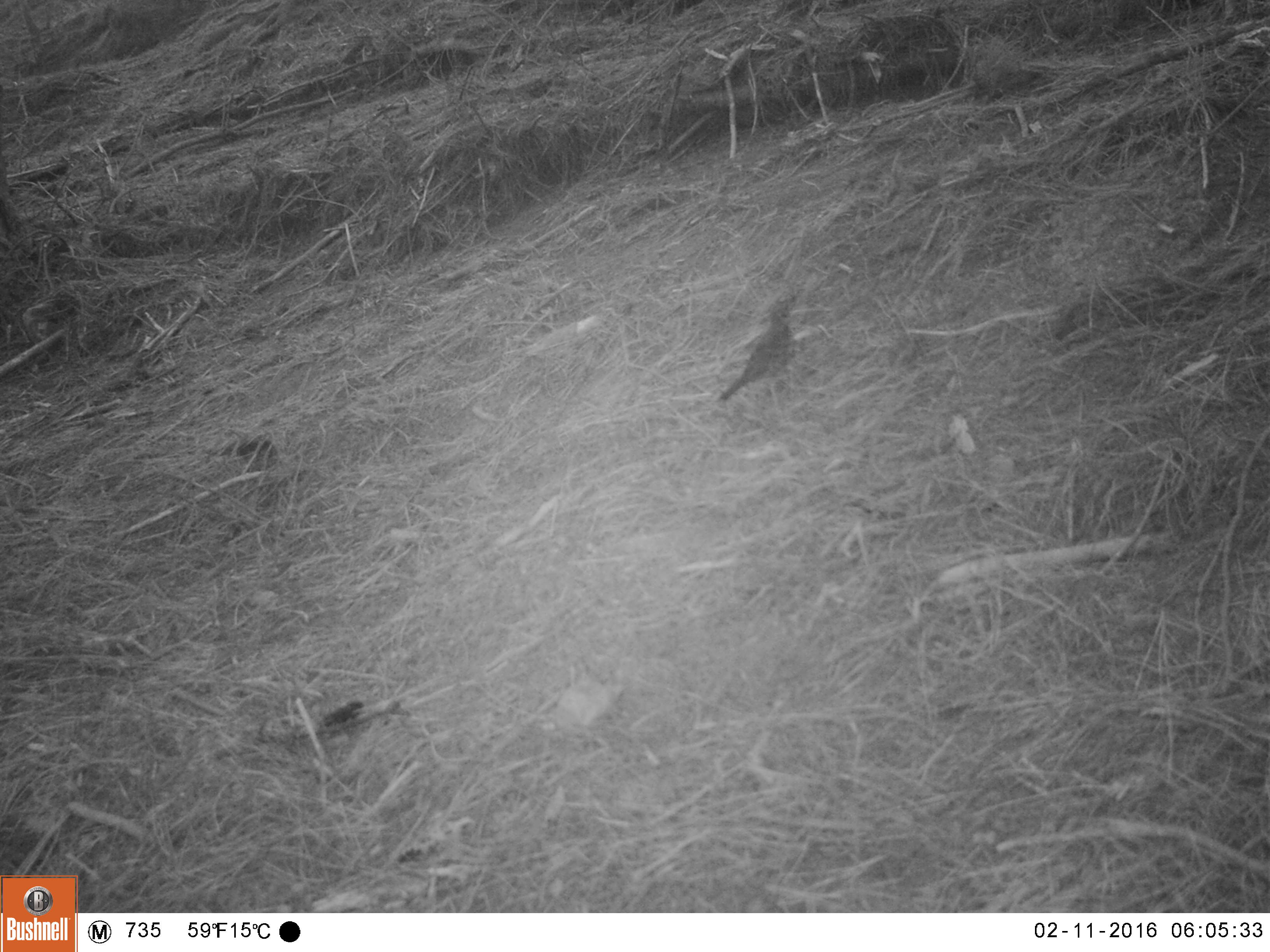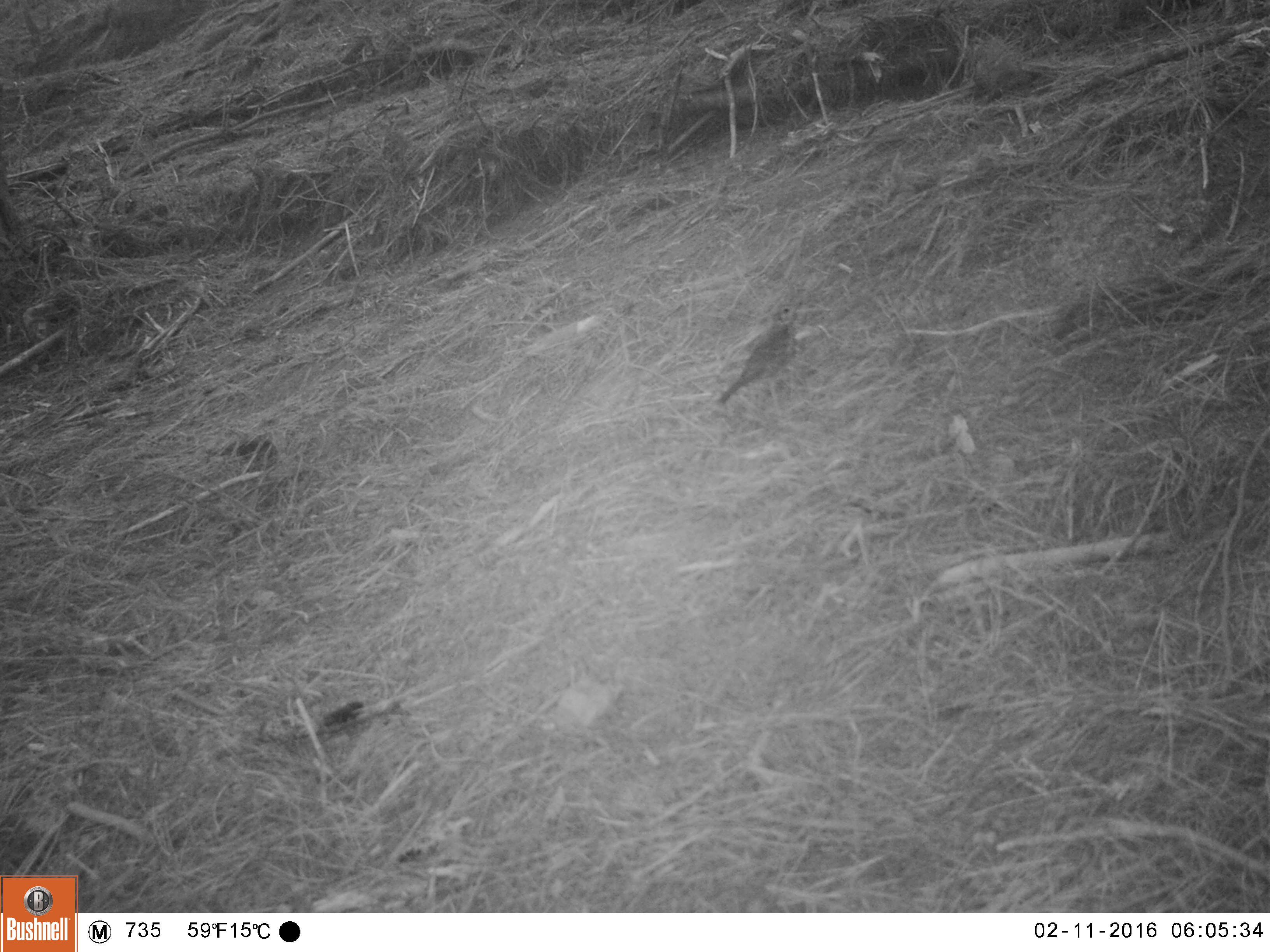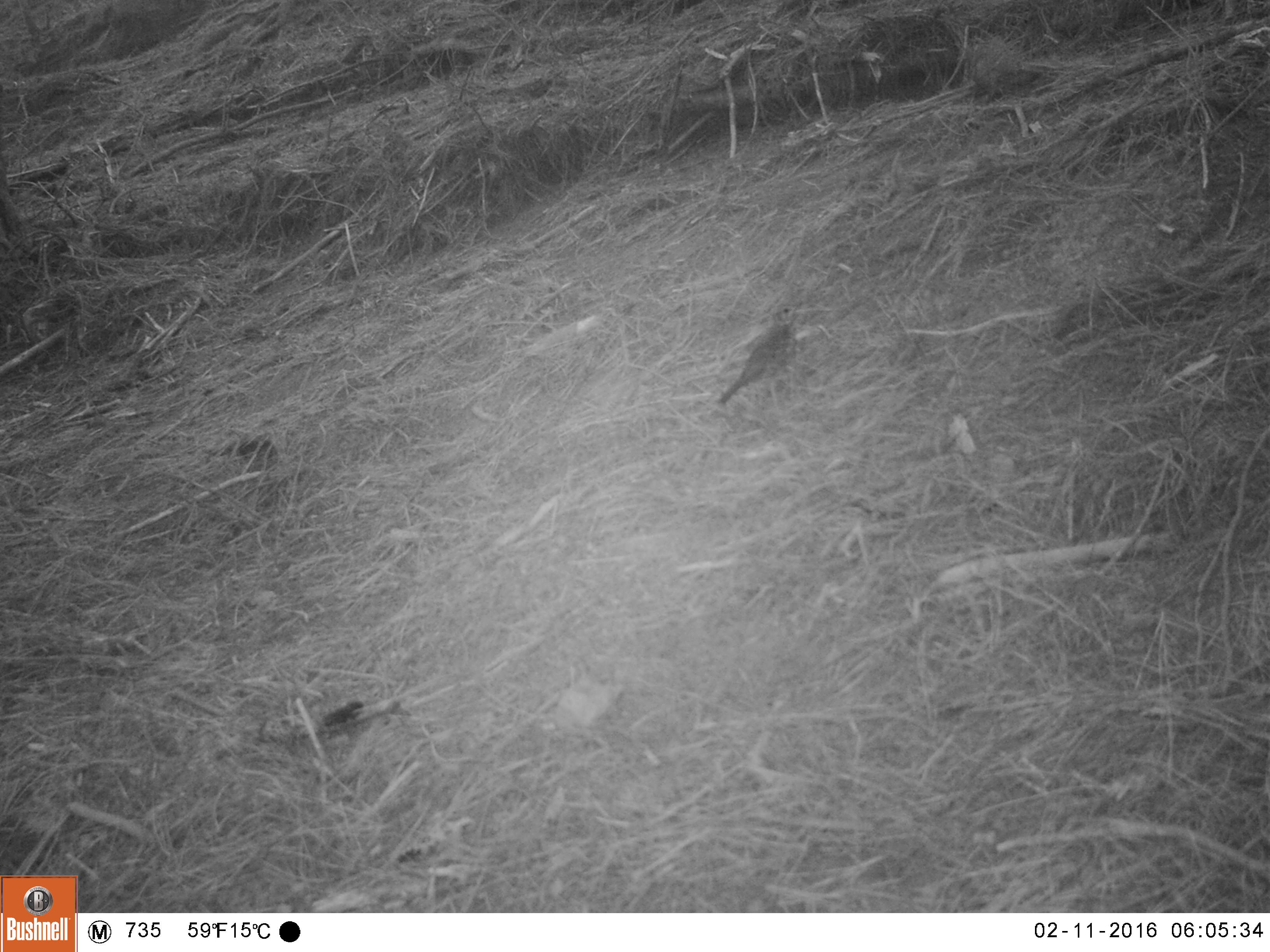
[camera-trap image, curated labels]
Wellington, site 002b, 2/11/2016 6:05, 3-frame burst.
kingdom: Animalia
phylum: Chordata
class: Aves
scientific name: Aves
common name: bird